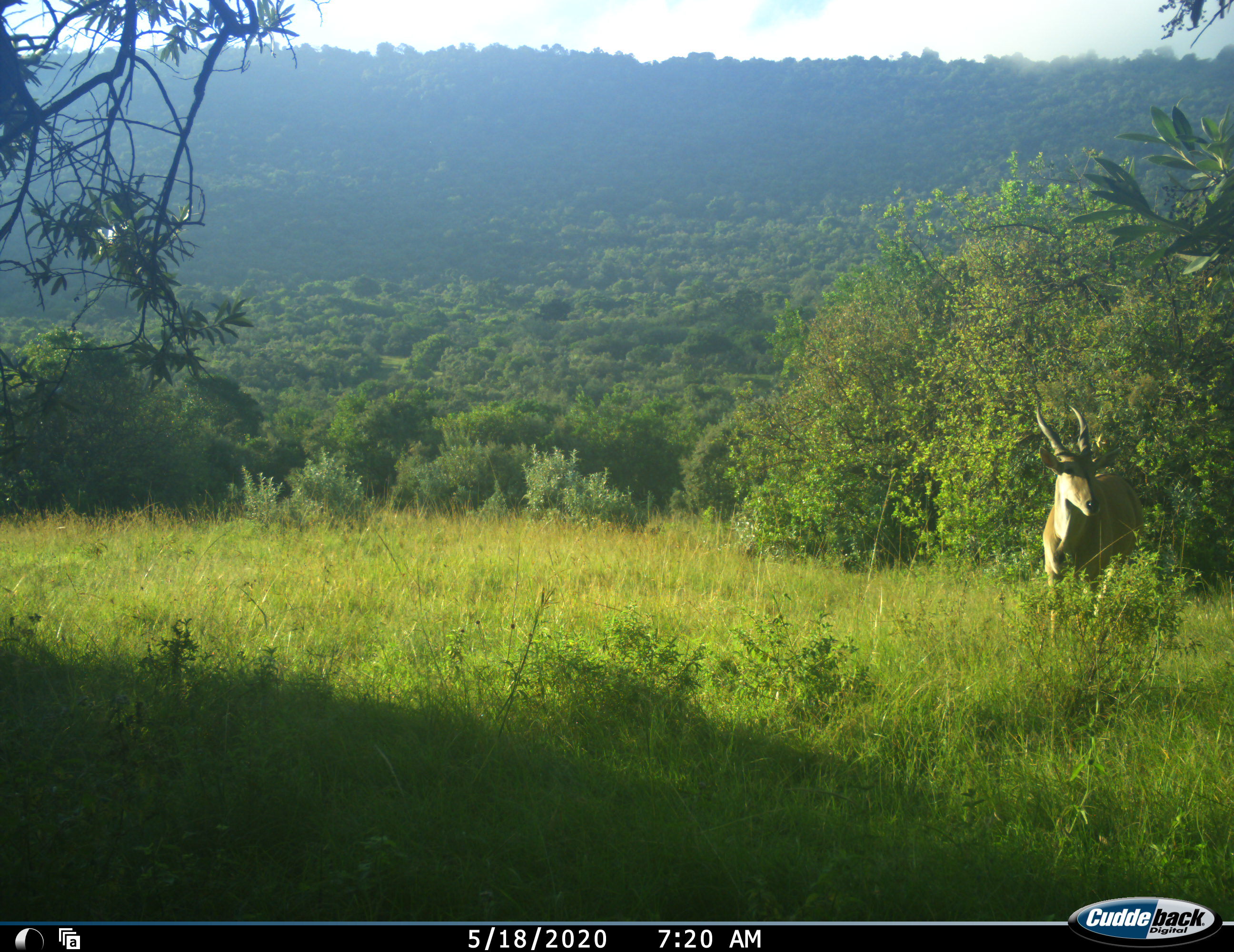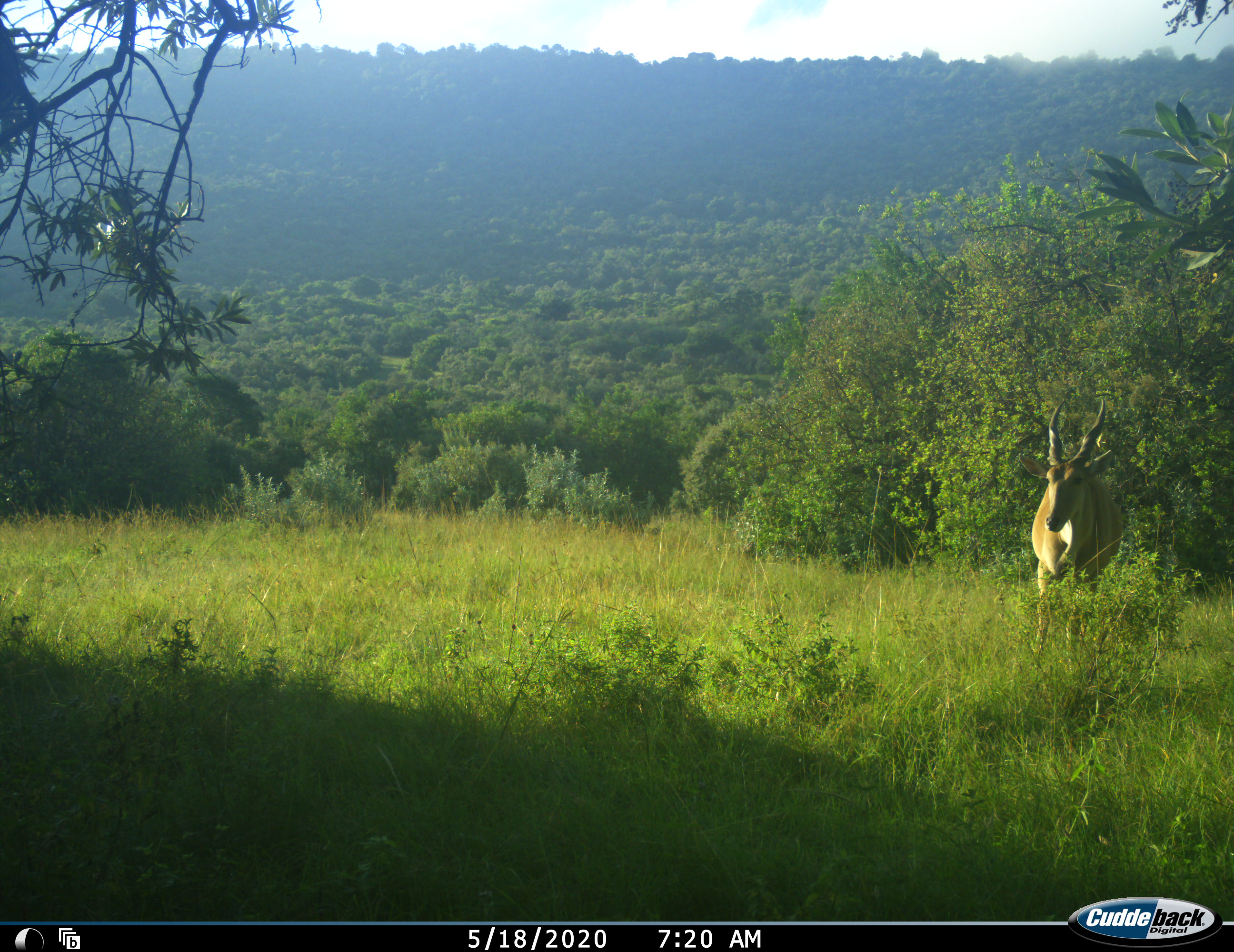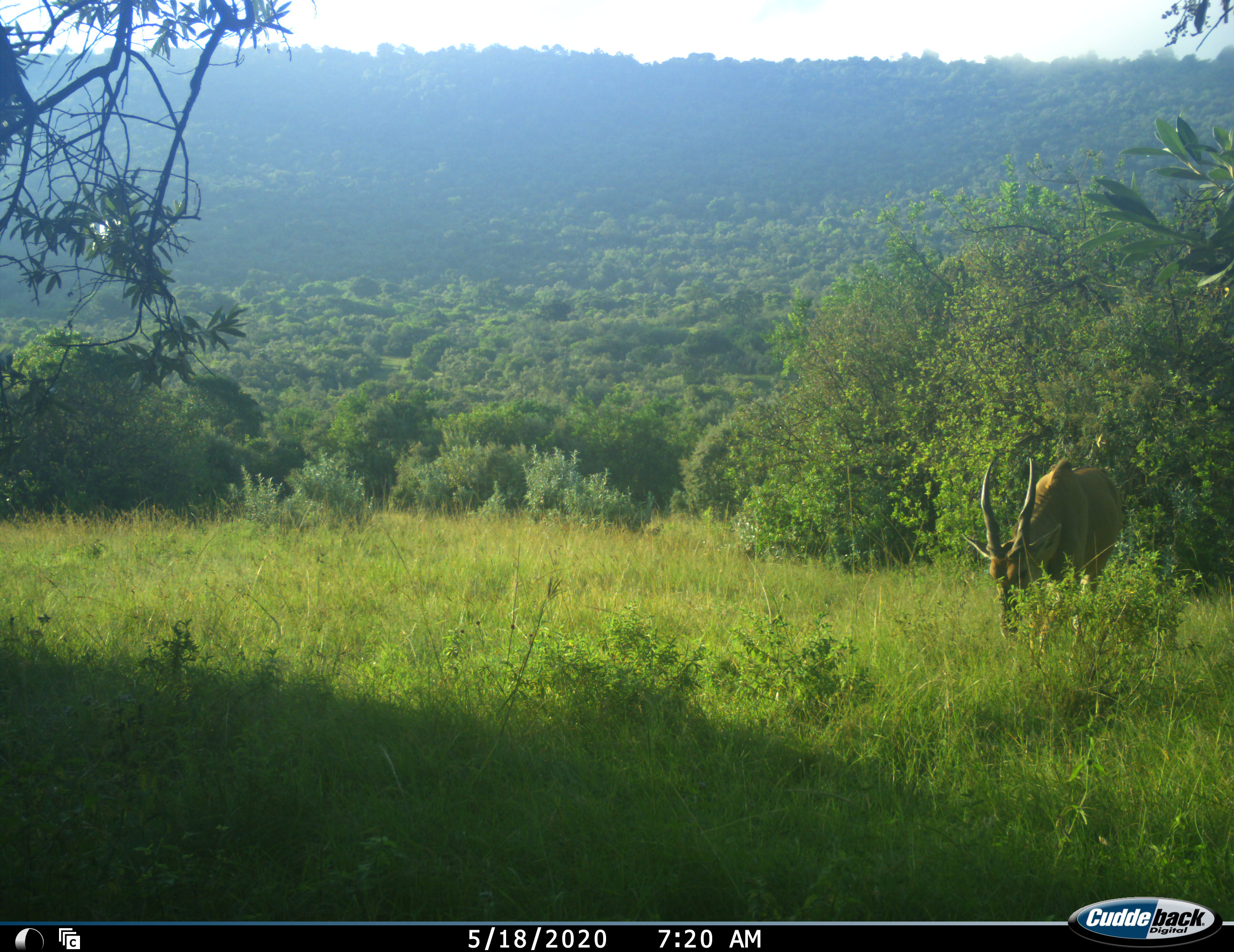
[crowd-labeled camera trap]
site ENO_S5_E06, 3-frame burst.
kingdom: Animalia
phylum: Chordata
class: Mammalia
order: Artiodactyla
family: Bovidae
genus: Tragelaphus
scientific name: Tragelaphus oryx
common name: eland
Eland (Tragelaphus oryx), count 1. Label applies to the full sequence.